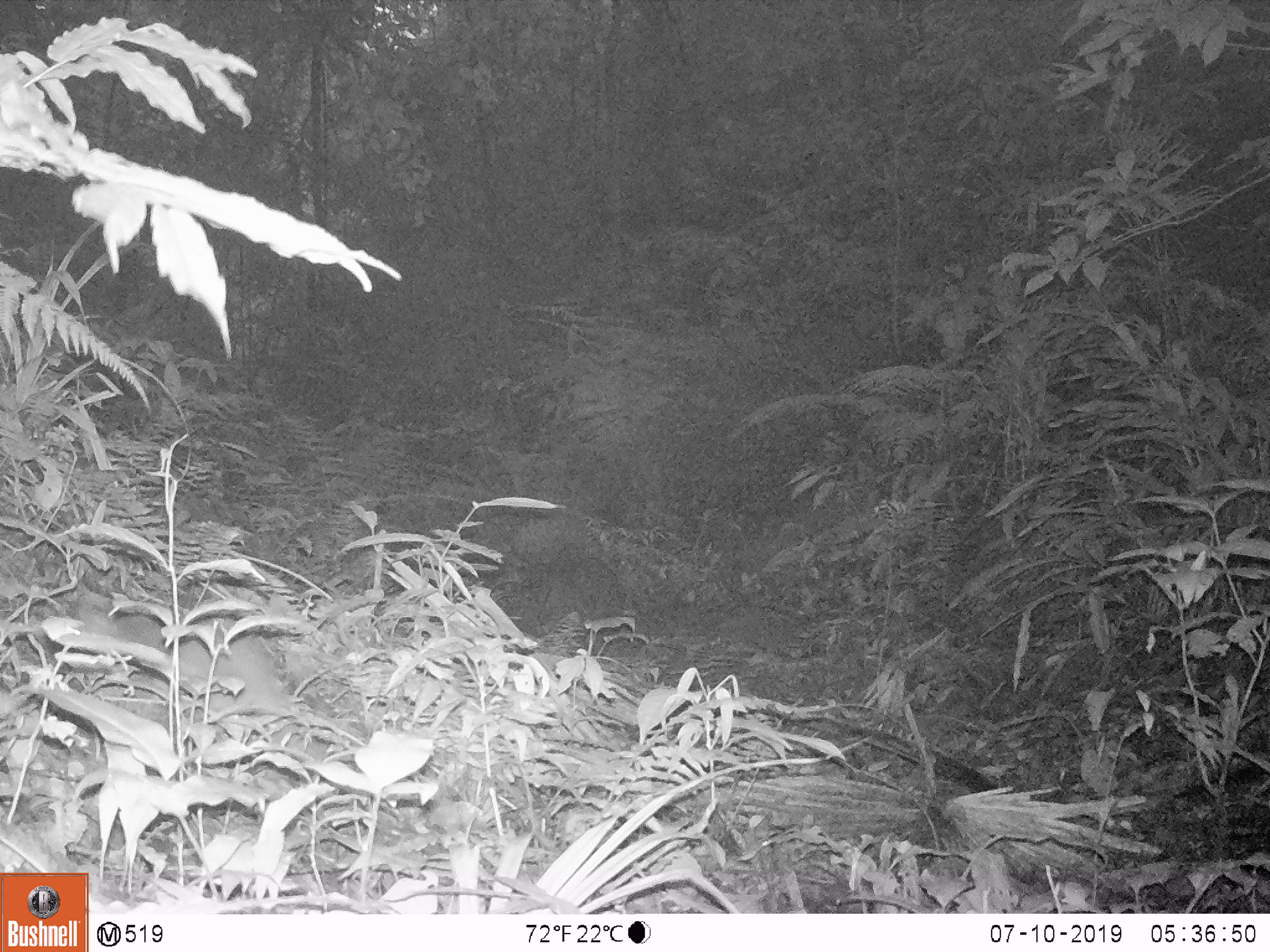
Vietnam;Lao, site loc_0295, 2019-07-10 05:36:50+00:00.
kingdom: Animalia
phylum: Chordata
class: Mammalia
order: Carnivora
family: Mustelidae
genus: Melogale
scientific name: Melogale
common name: ferret badger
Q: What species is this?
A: Ferret badger (Melogale).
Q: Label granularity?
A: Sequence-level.